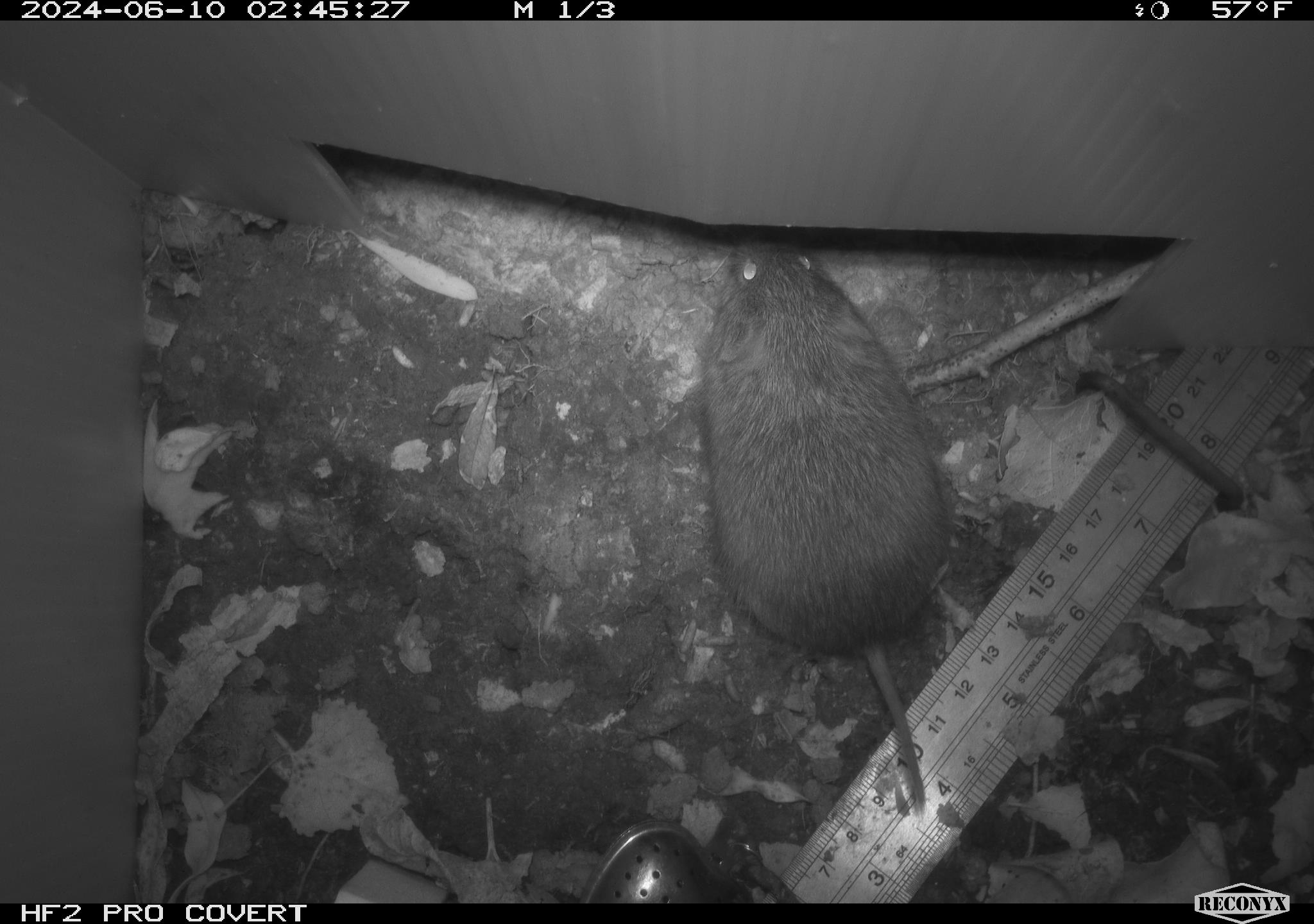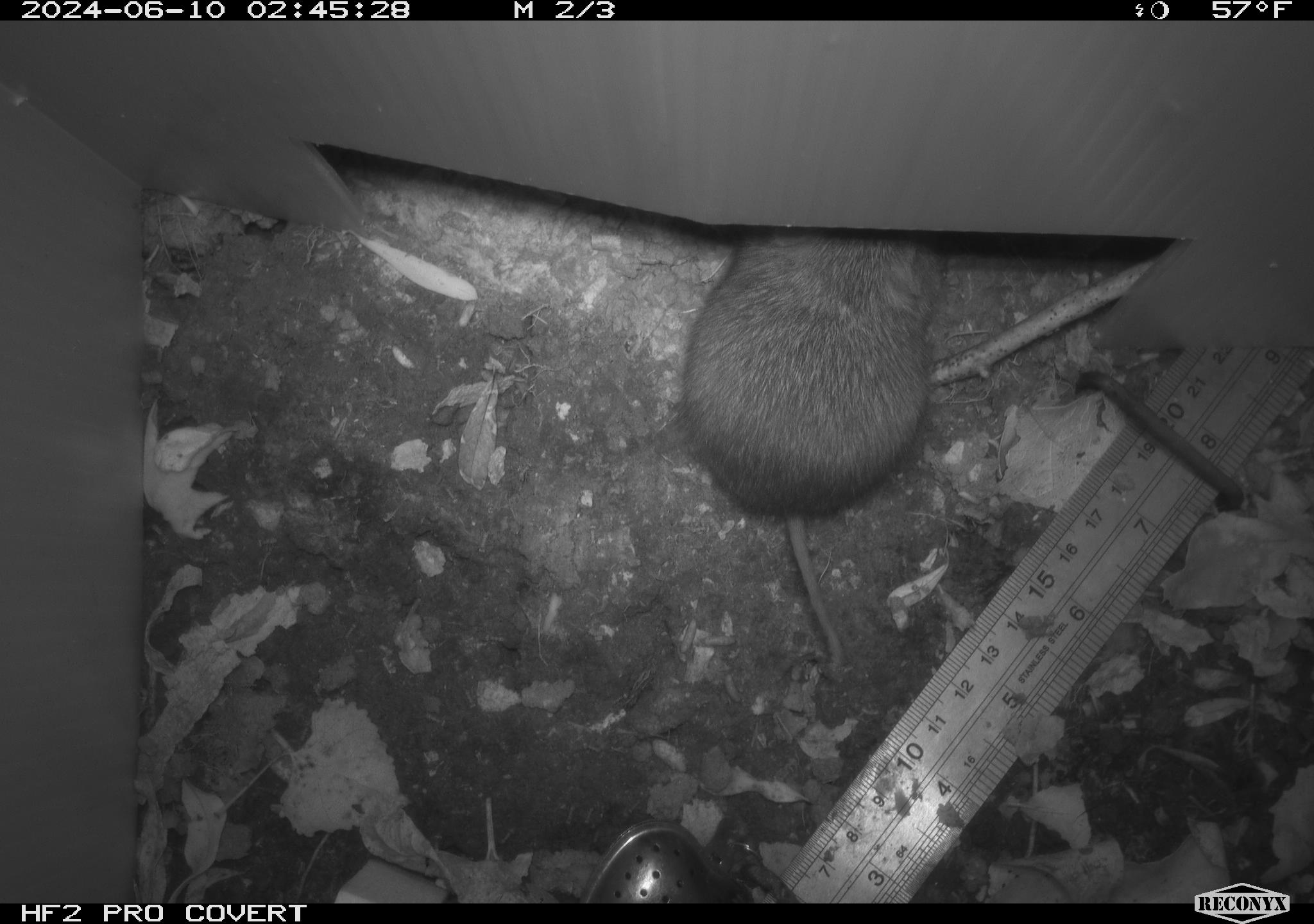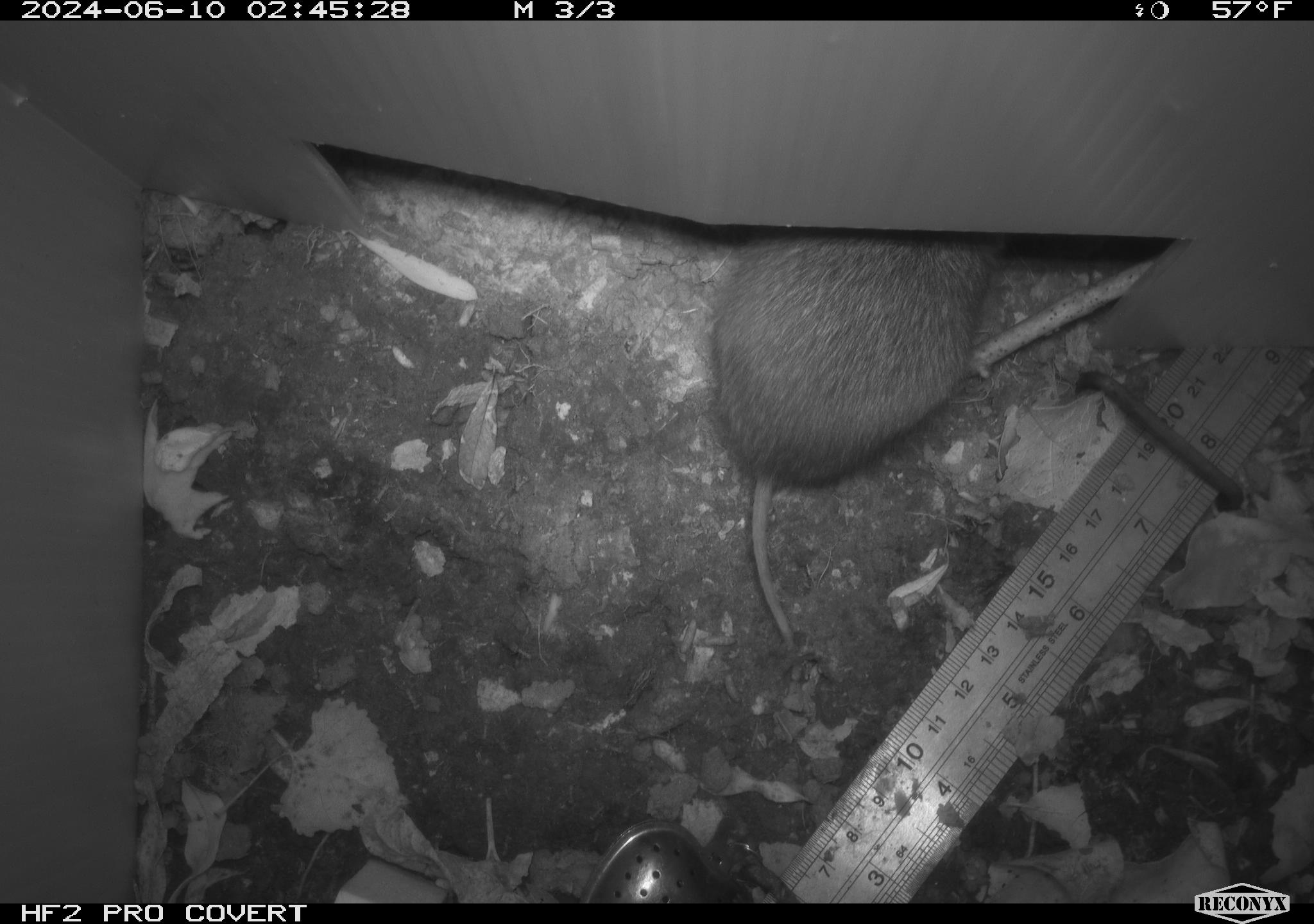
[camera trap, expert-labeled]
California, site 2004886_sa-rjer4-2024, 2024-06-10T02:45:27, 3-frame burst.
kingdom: Animalia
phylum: Chordata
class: Mammalia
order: Rodentia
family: Cricetidae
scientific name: Arvicolinae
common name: voles, lemmings, and muskrats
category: arvicolinae subfamily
Arvicolinae subfamily (voles, lemmings, and muskrats) (Arvicolinae).